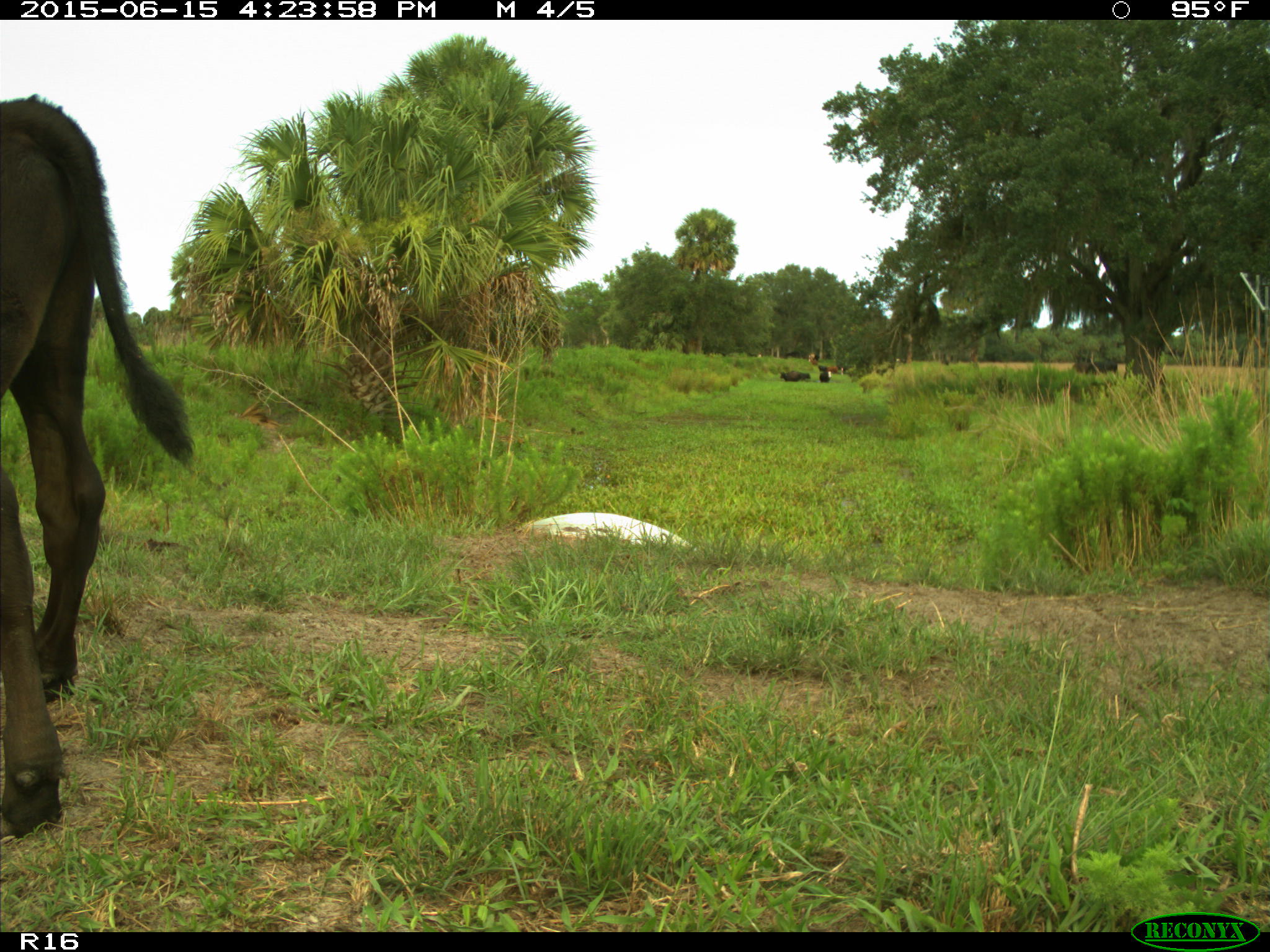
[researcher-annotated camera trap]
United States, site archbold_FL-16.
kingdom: Animalia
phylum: Chordata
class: Mammalia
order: Artiodactyla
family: Bovidae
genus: Bos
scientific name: Bos taurus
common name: domestic cow